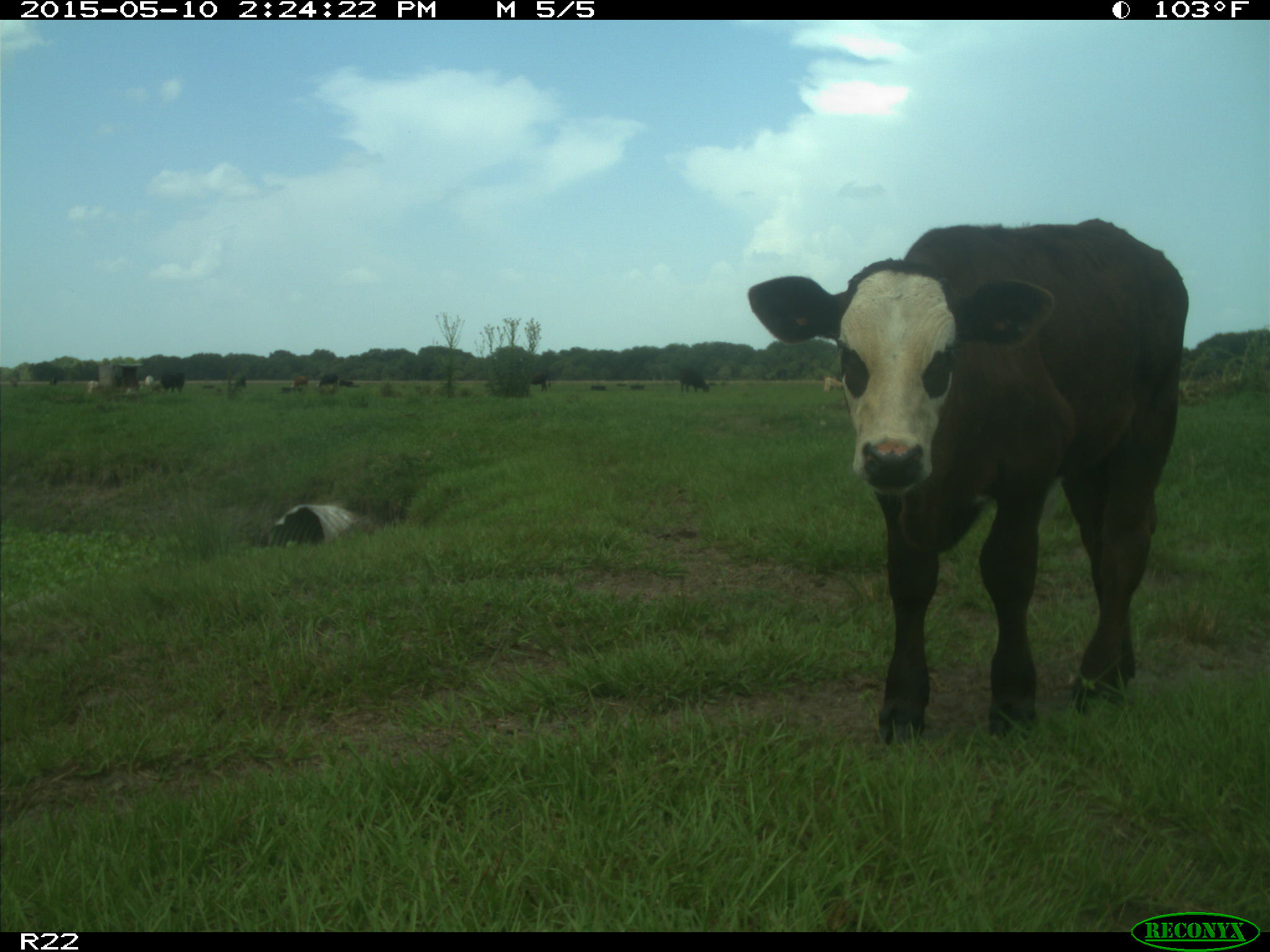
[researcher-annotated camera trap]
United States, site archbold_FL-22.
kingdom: Animalia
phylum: Chordata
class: Mammalia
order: Artiodactyla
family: Bovidae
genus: Bos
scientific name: Bos taurus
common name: domestic cow